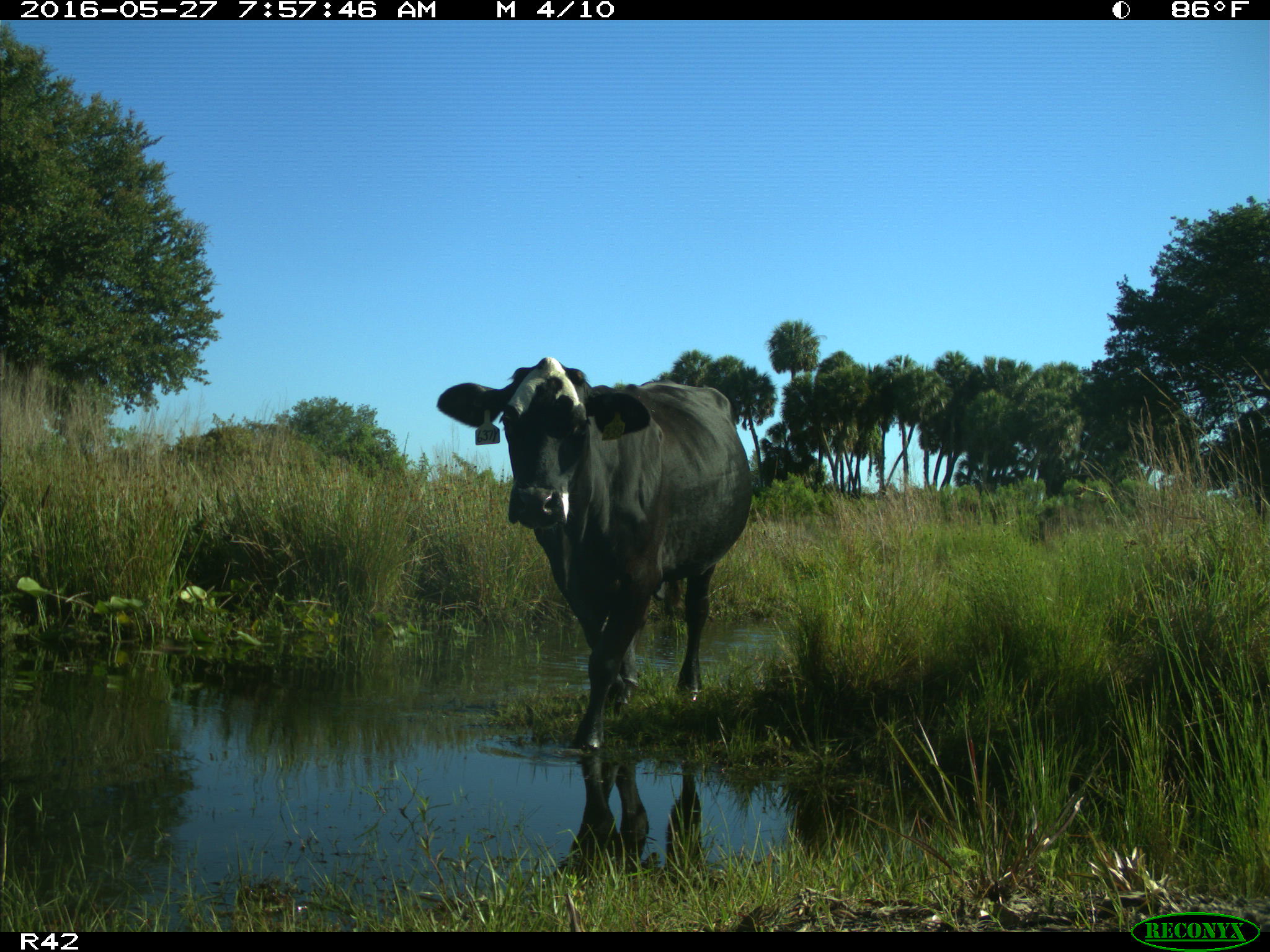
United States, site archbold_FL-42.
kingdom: Animalia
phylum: Chordata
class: Mammalia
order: Artiodactyla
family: Bovidae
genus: Bos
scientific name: Bos taurus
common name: domestic cow